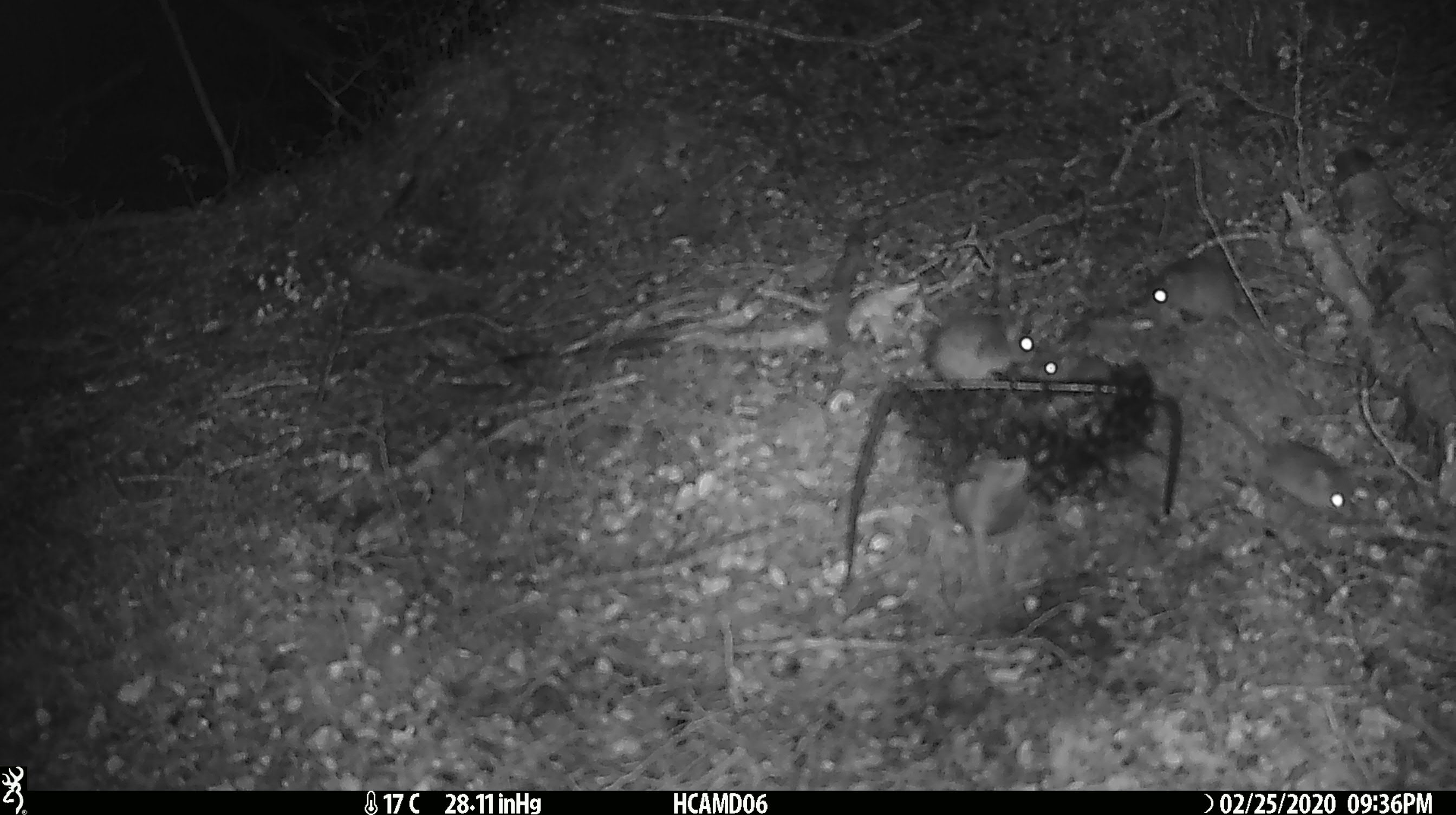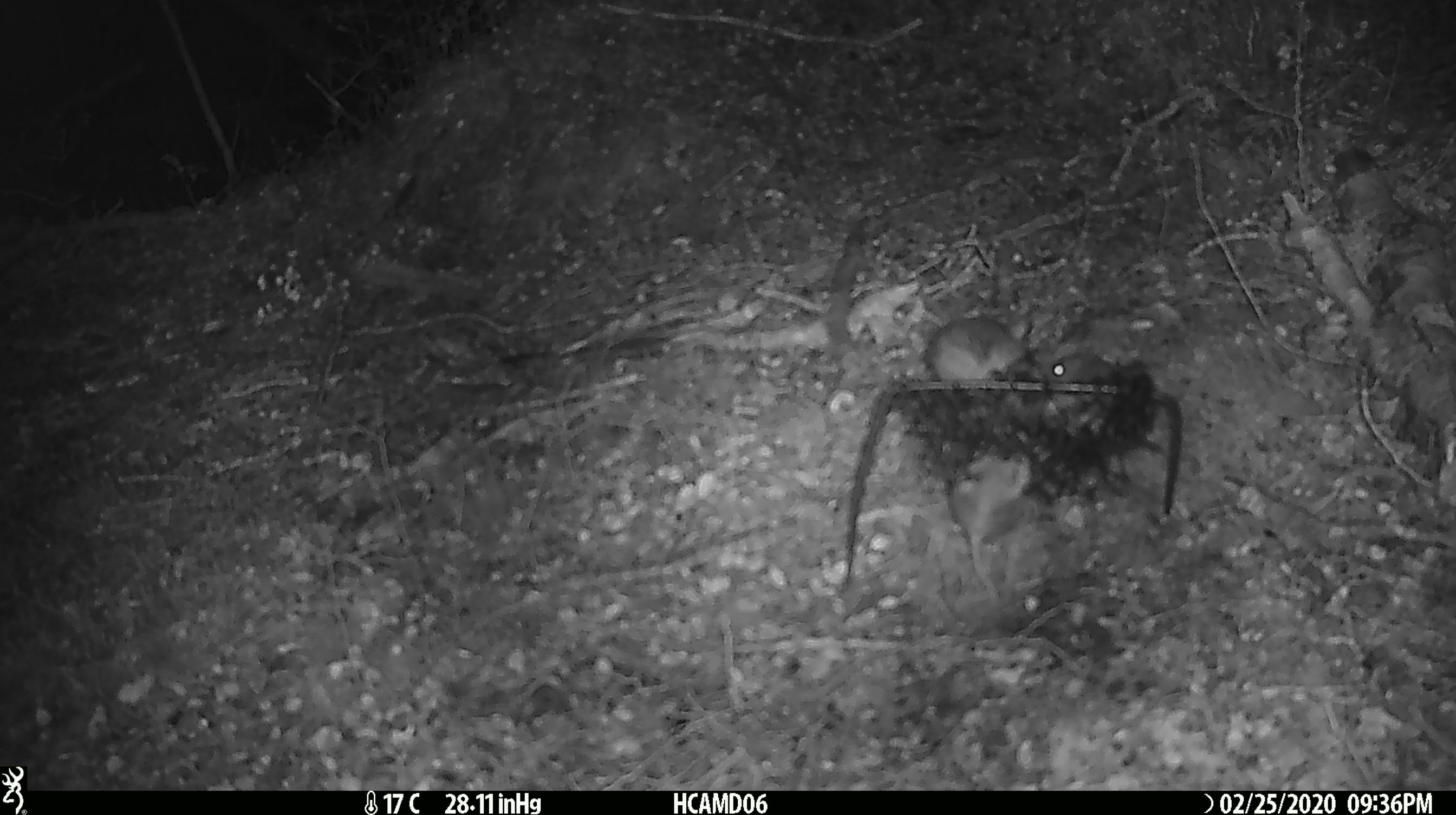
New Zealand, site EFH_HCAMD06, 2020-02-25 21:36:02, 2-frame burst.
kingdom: Animalia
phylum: Chordata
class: Mammalia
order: Rodentia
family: Muridae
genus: Mus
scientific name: Mus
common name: mouse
Mouse (Mus).